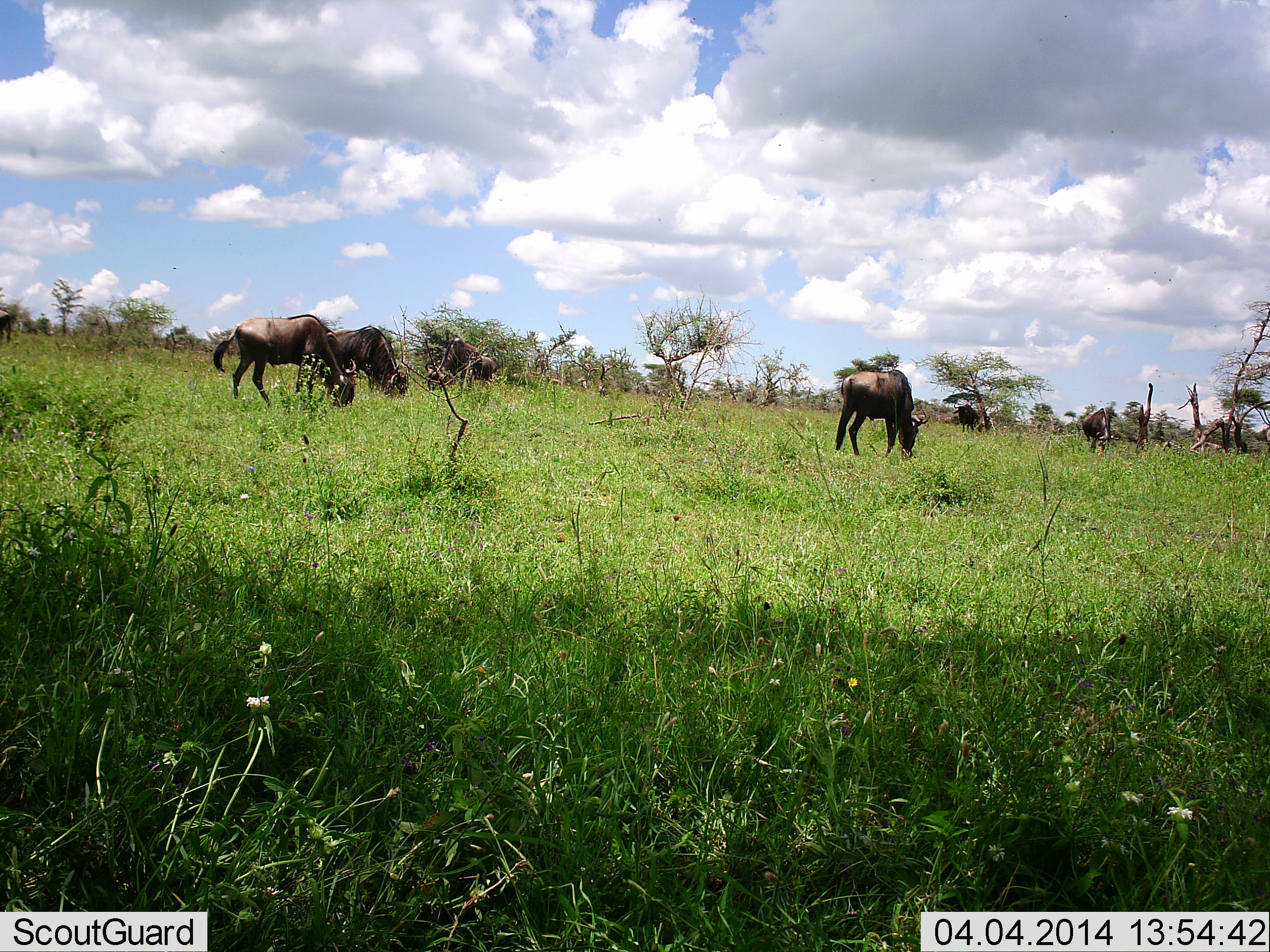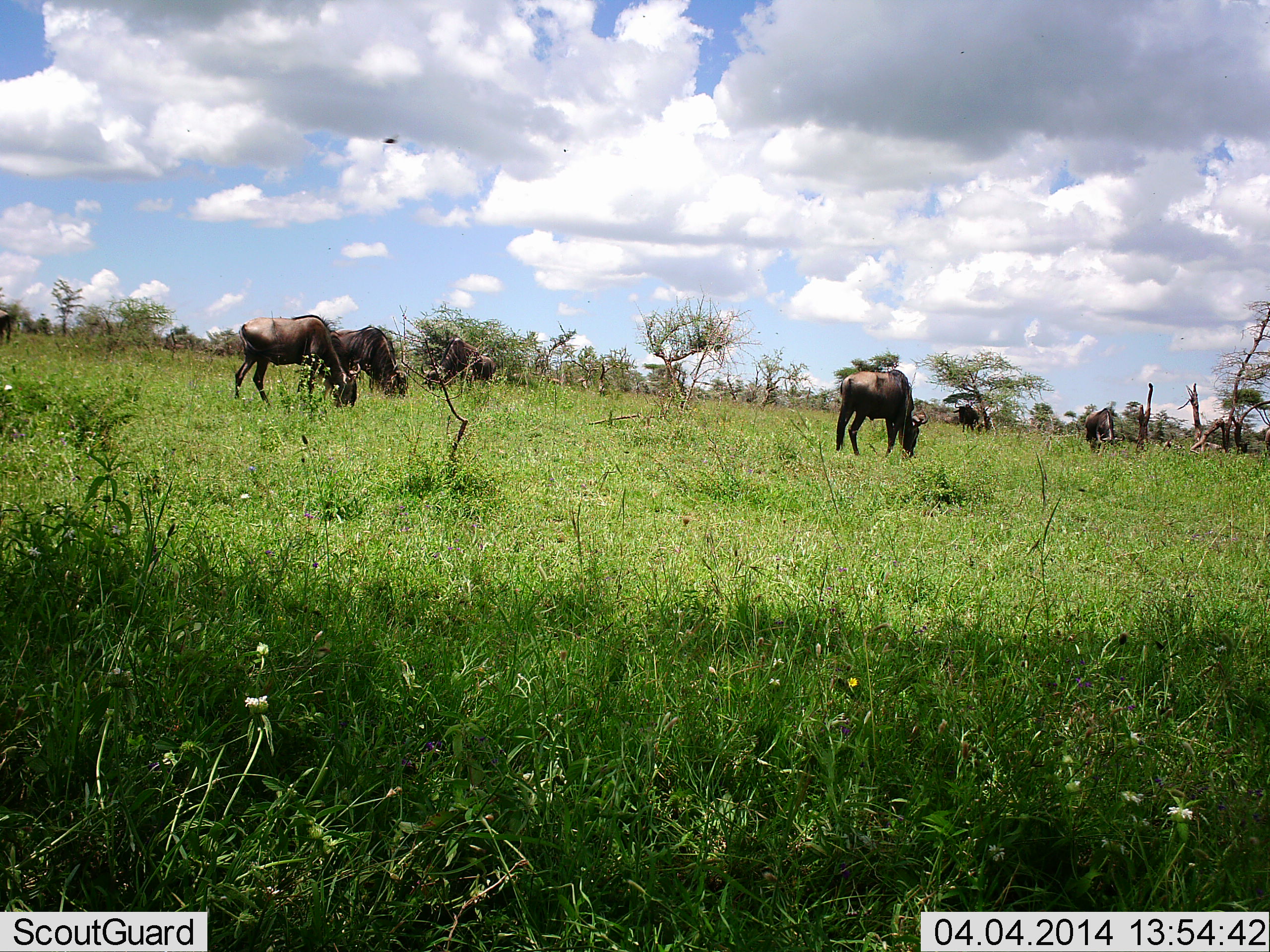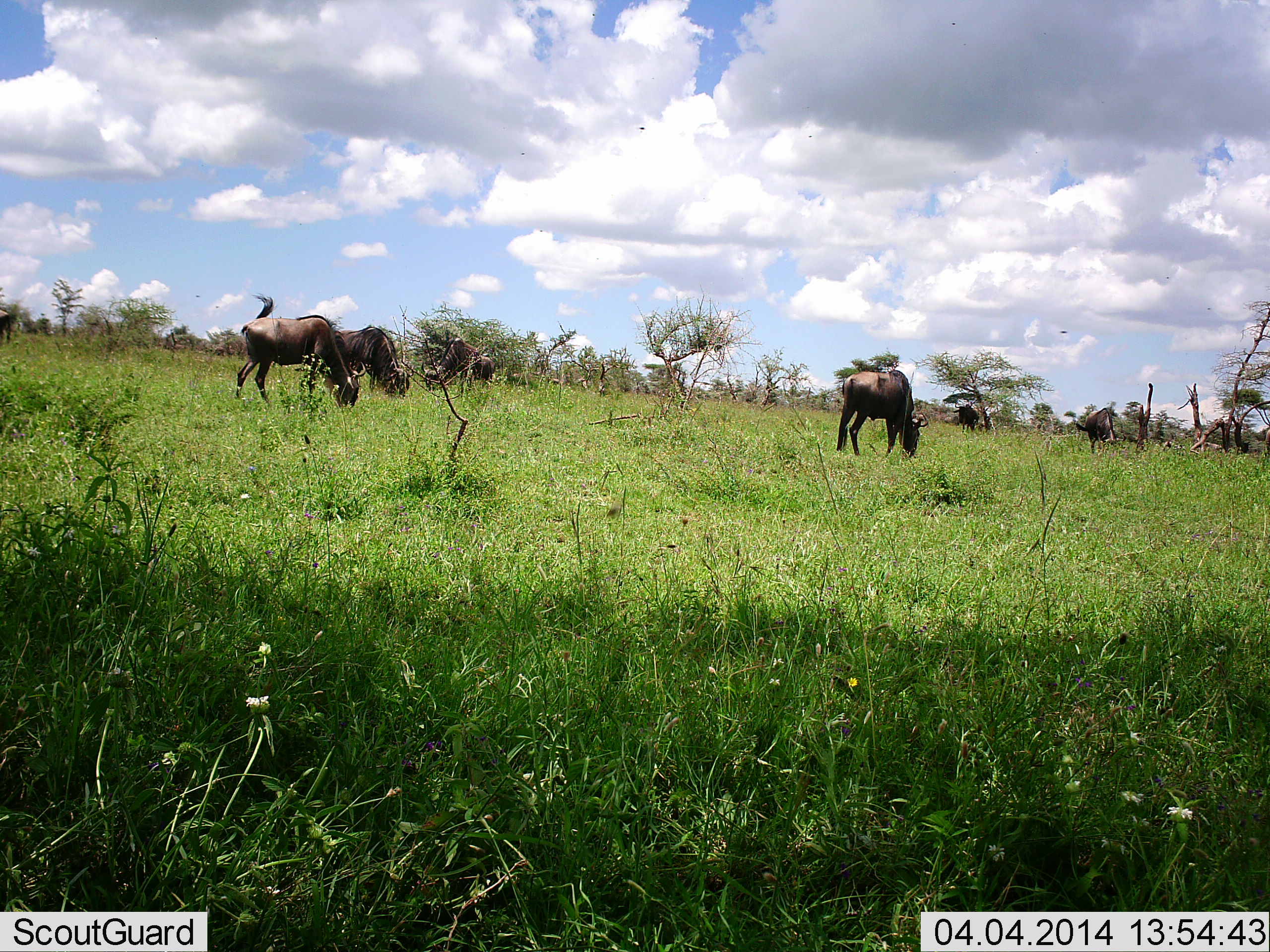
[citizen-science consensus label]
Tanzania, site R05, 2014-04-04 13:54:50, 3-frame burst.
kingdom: Animalia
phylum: Chordata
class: Mammalia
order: Artiodactyla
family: Bovidae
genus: Connochaetes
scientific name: Connochaetes taurinus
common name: blue wildebeest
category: wildebeest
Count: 7.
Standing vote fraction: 21%.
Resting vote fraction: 0%.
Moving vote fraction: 5%.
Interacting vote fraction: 0%.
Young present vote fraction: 0%.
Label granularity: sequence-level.